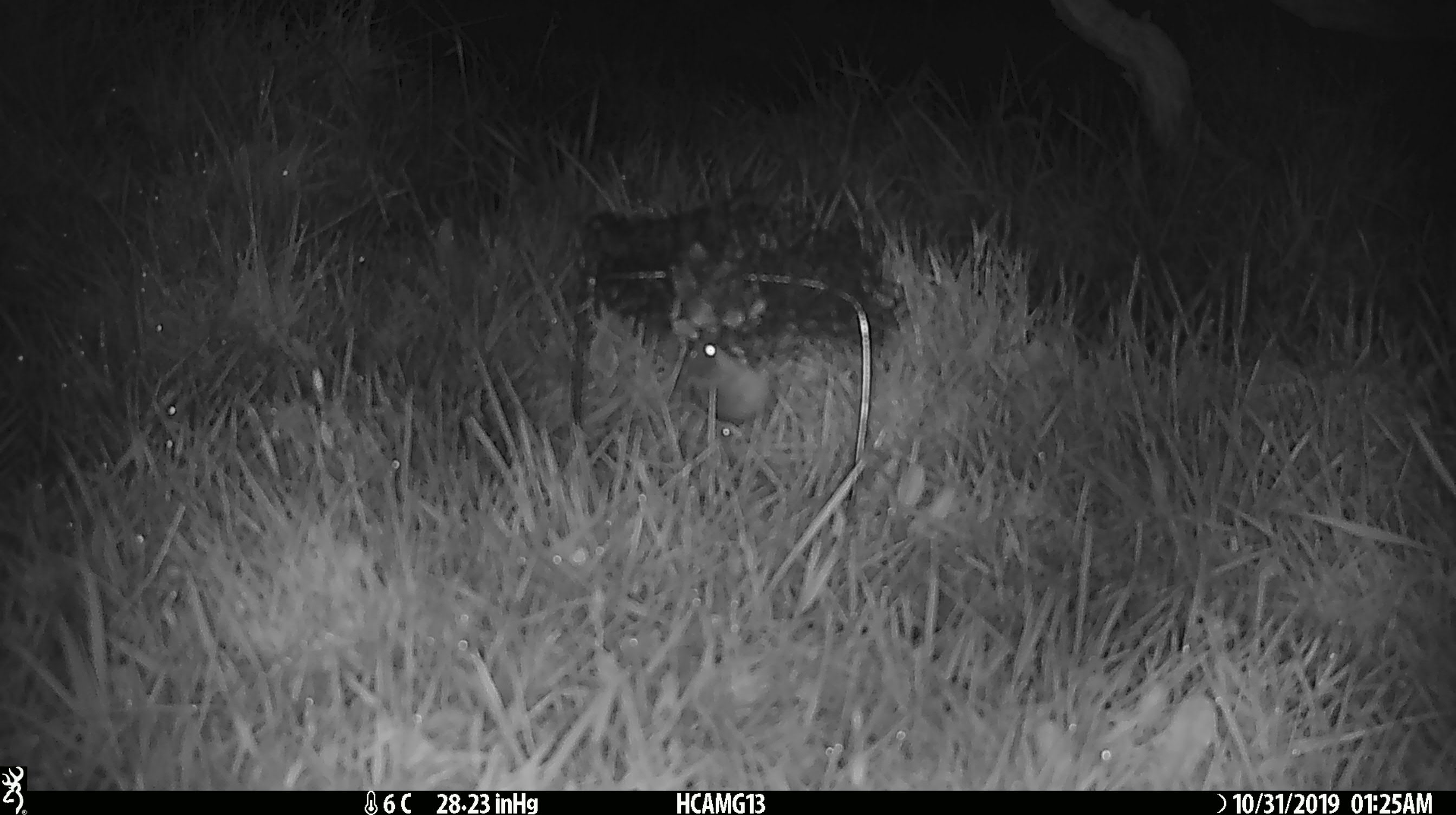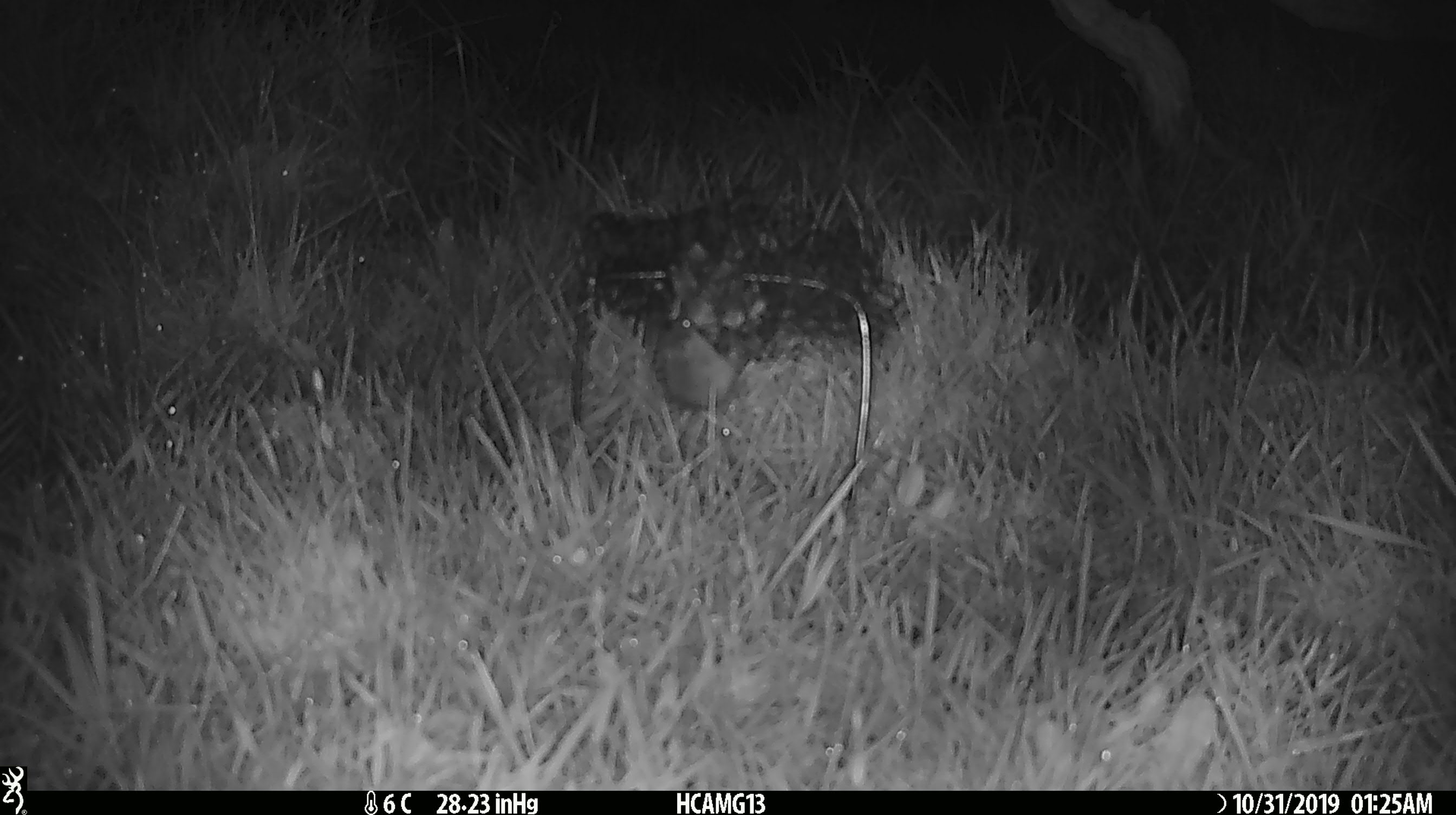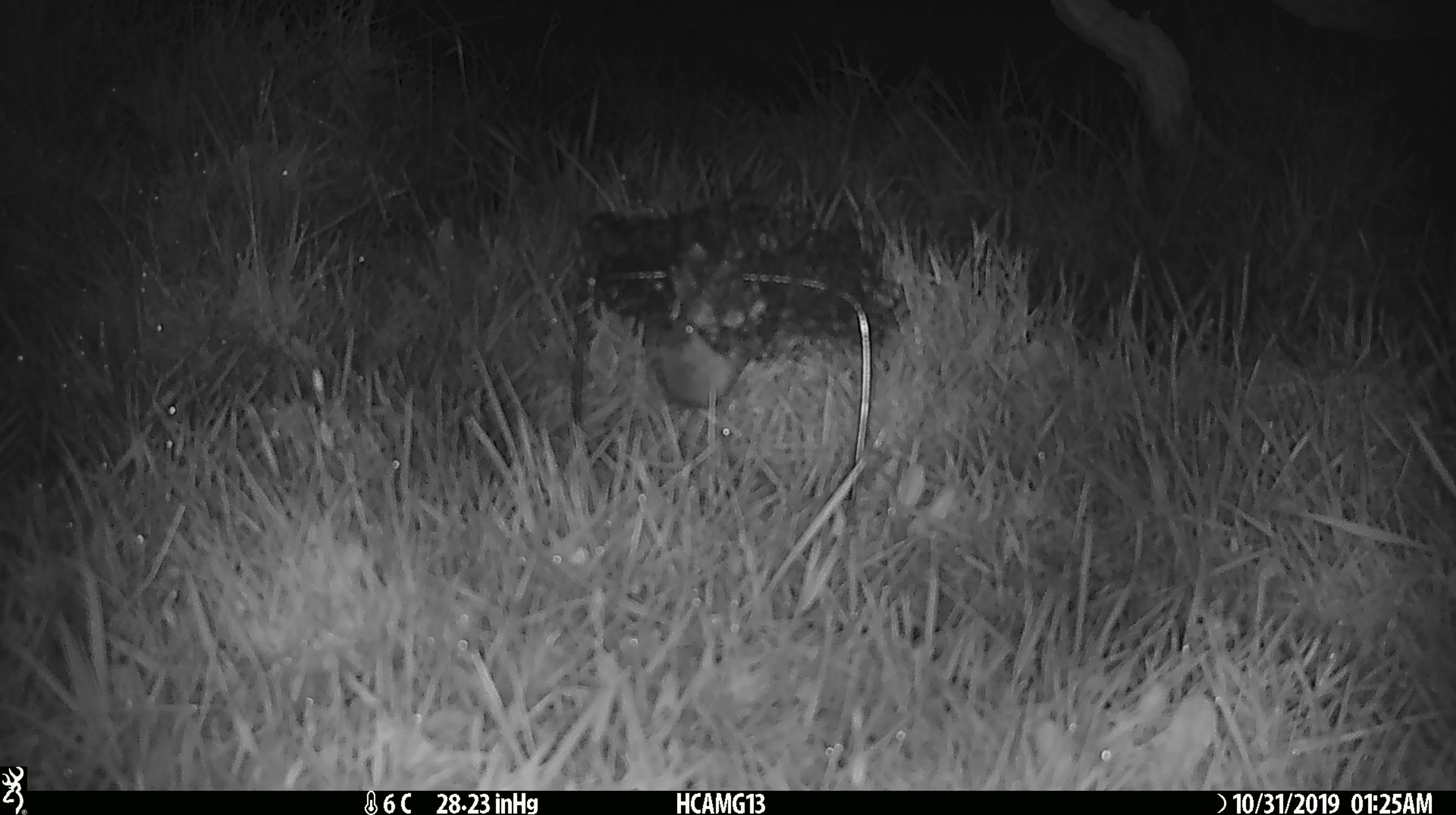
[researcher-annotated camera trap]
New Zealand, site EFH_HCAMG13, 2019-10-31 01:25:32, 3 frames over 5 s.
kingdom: Animalia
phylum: Chordata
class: Mammalia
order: Rodentia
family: Muridae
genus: Mus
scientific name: Mus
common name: mouse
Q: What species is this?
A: Mouse (Mus).